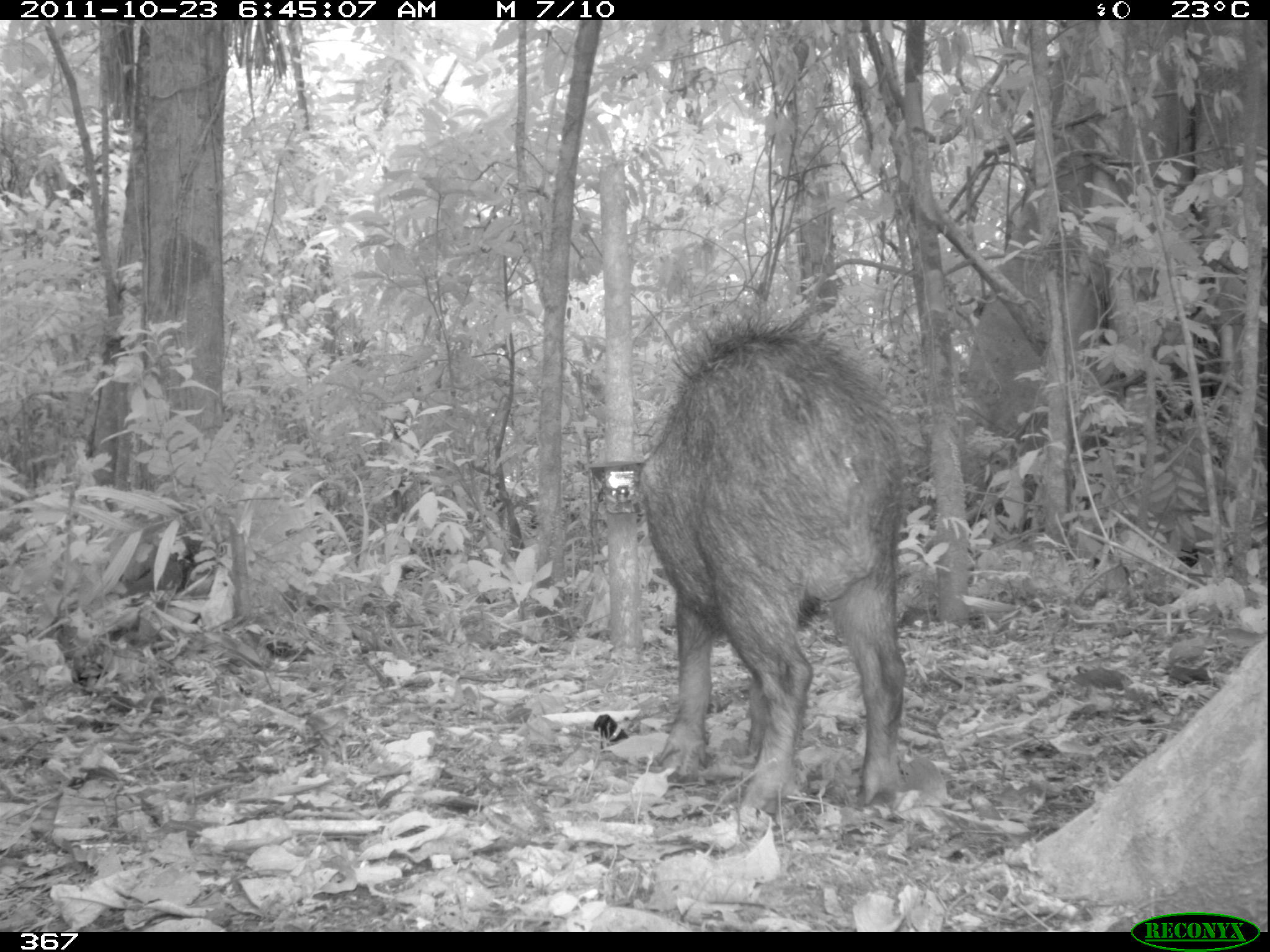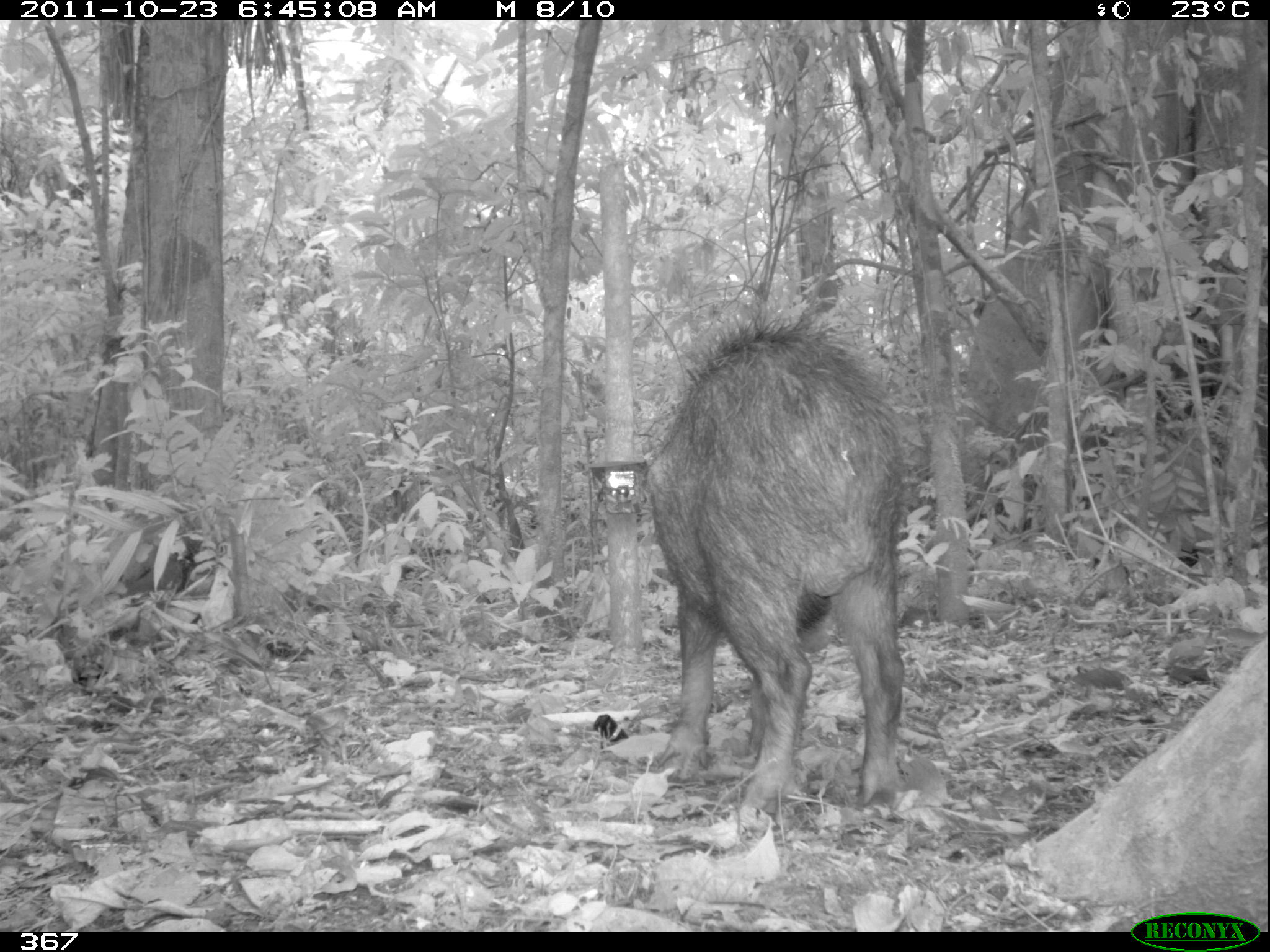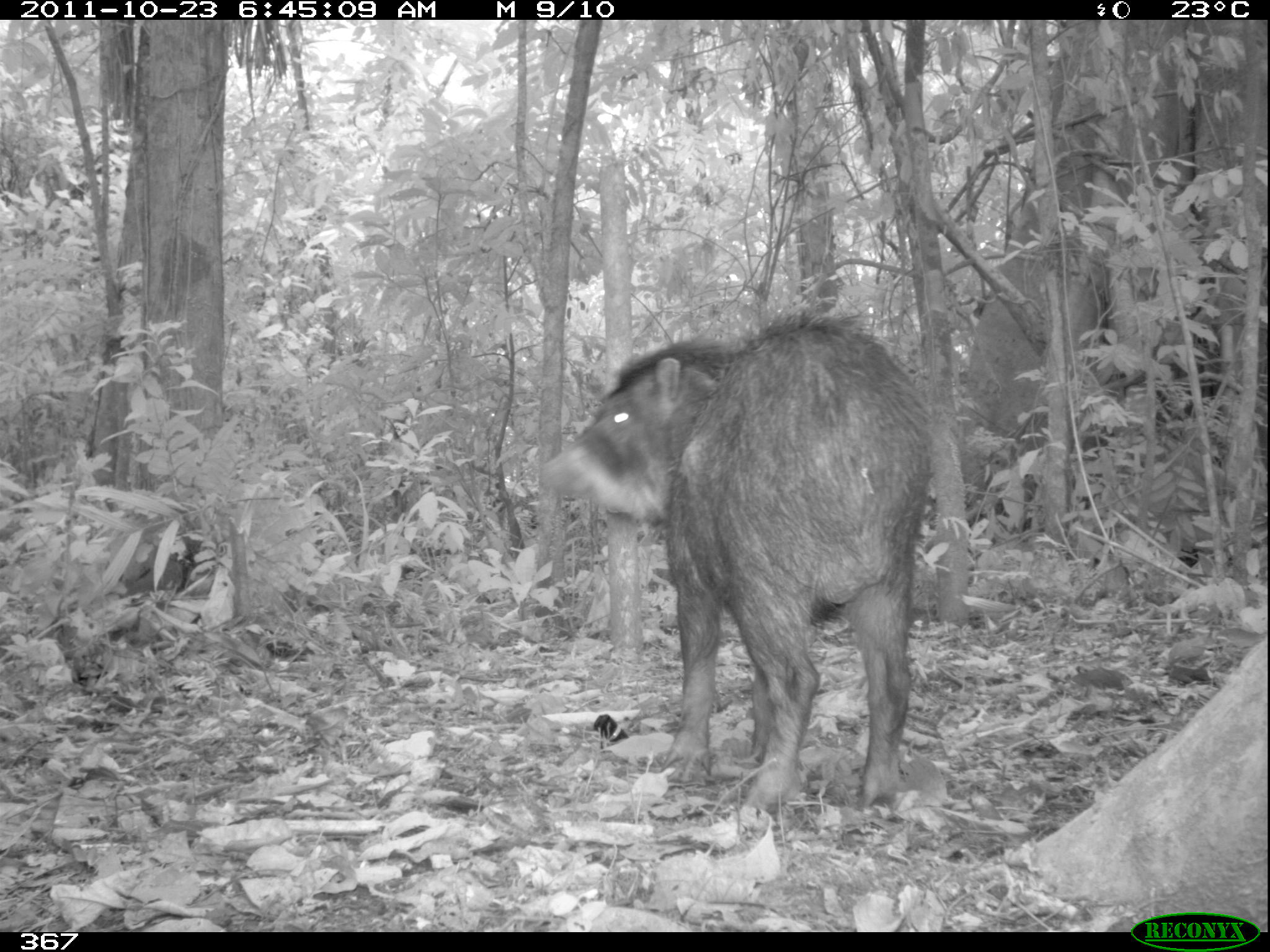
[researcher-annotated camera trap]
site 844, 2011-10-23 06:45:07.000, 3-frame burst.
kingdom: Animalia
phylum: Chordata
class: Mammalia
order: Artiodactyla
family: Tayassuidae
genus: Tayassu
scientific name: Tayassu pecari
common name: white-lipped peccary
Tayassu pecari (white-lipped peccary).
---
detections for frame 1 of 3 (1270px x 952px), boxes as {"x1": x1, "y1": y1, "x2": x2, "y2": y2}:
tayassu pecari: {"x1": 629, "y1": 312, "x2": 909, "y2": 819}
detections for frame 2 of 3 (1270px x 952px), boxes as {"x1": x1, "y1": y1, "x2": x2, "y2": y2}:
tayassu pecari: {"x1": 641, "y1": 311, "x2": 912, "y2": 816}